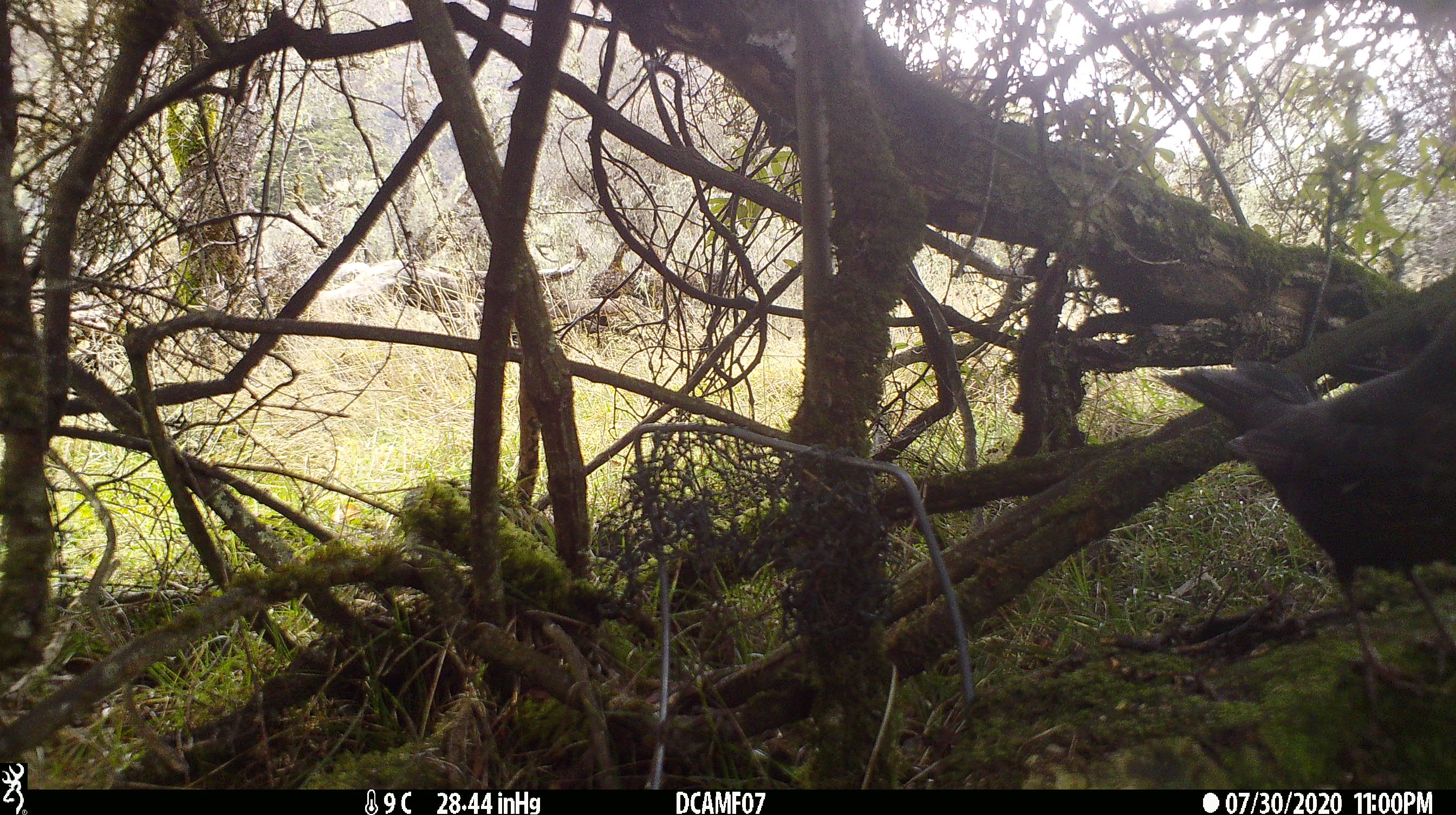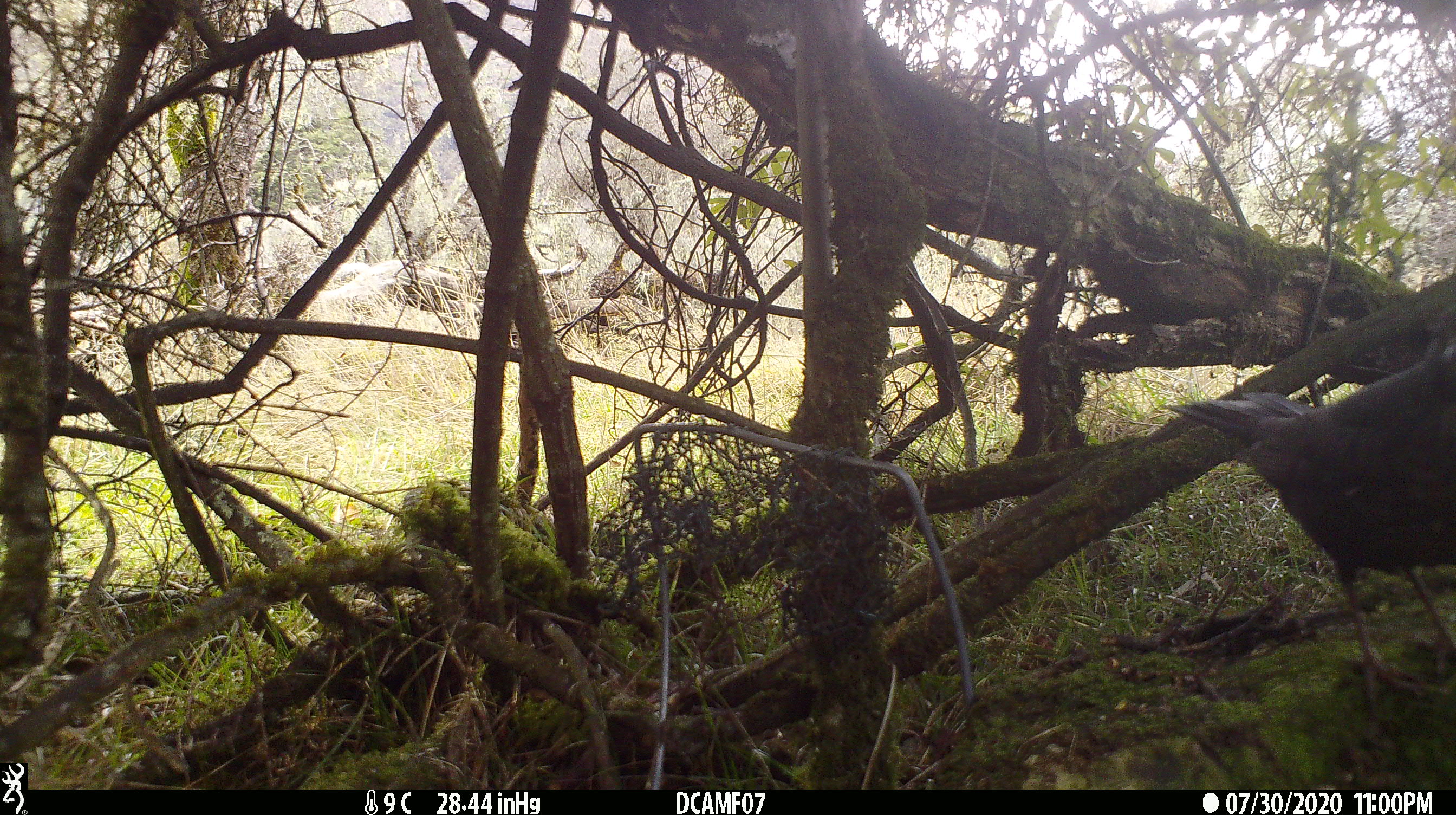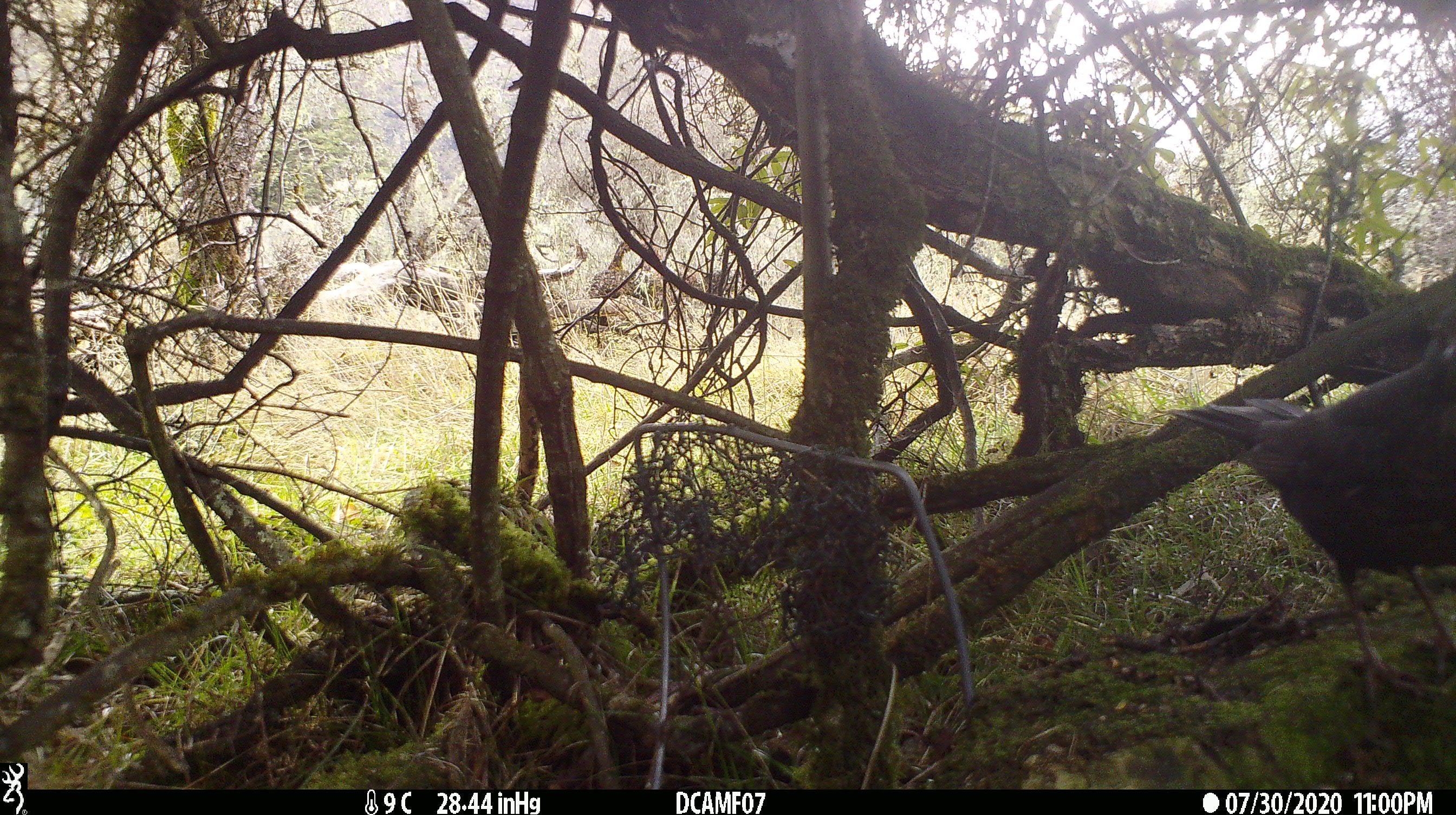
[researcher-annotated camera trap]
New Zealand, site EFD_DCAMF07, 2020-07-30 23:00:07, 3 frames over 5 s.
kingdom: Animalia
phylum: Chordata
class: Aves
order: Passeriformes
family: Turdidae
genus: Turdus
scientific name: Turdus merula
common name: eurasian blackbird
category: blackbird